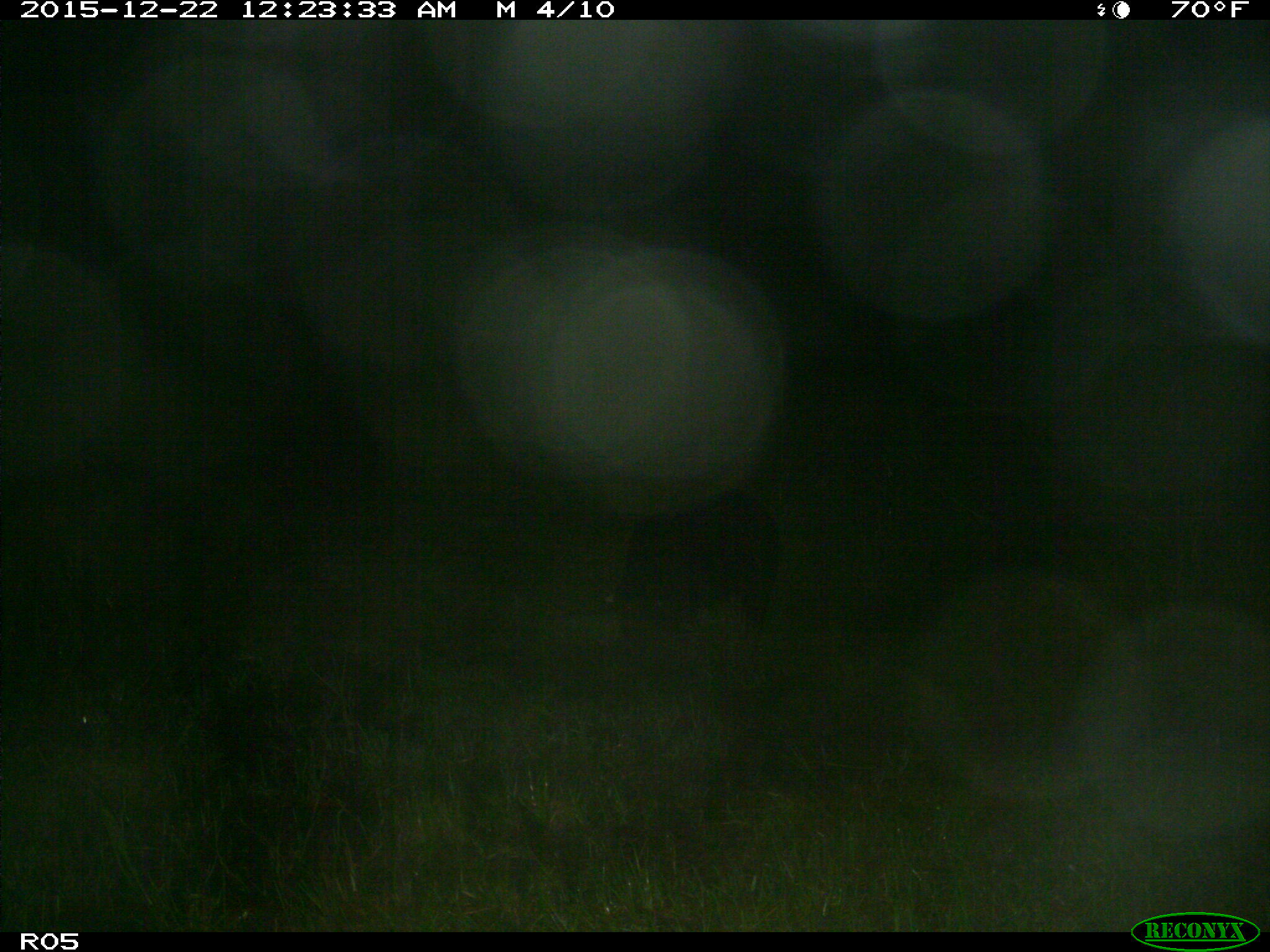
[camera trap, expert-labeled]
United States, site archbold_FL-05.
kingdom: Animalia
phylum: Chordata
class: Mammalia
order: Artiodactyla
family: Suidae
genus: Sus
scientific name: Sus scrofa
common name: wild boar